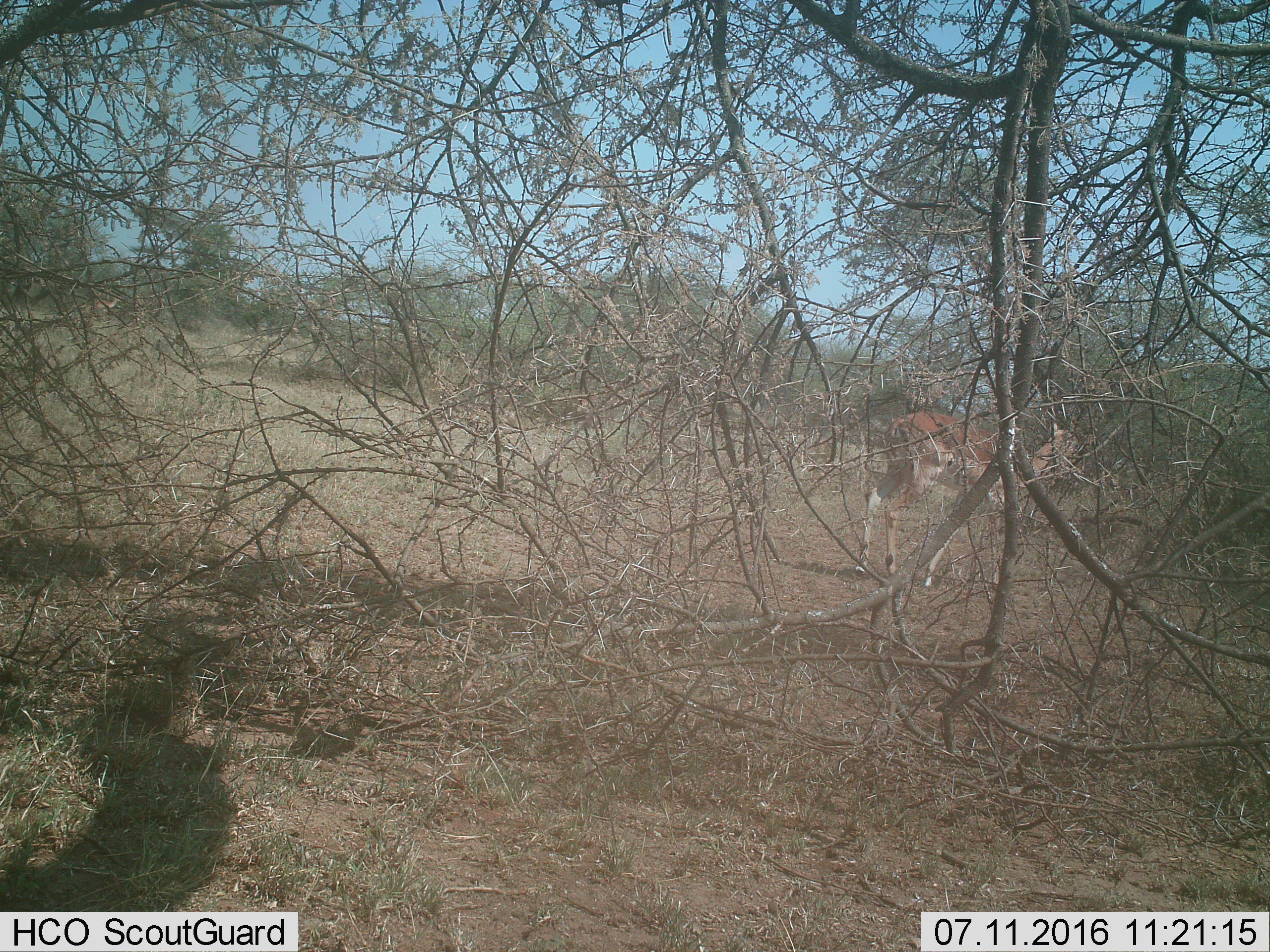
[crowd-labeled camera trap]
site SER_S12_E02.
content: unidentified animal